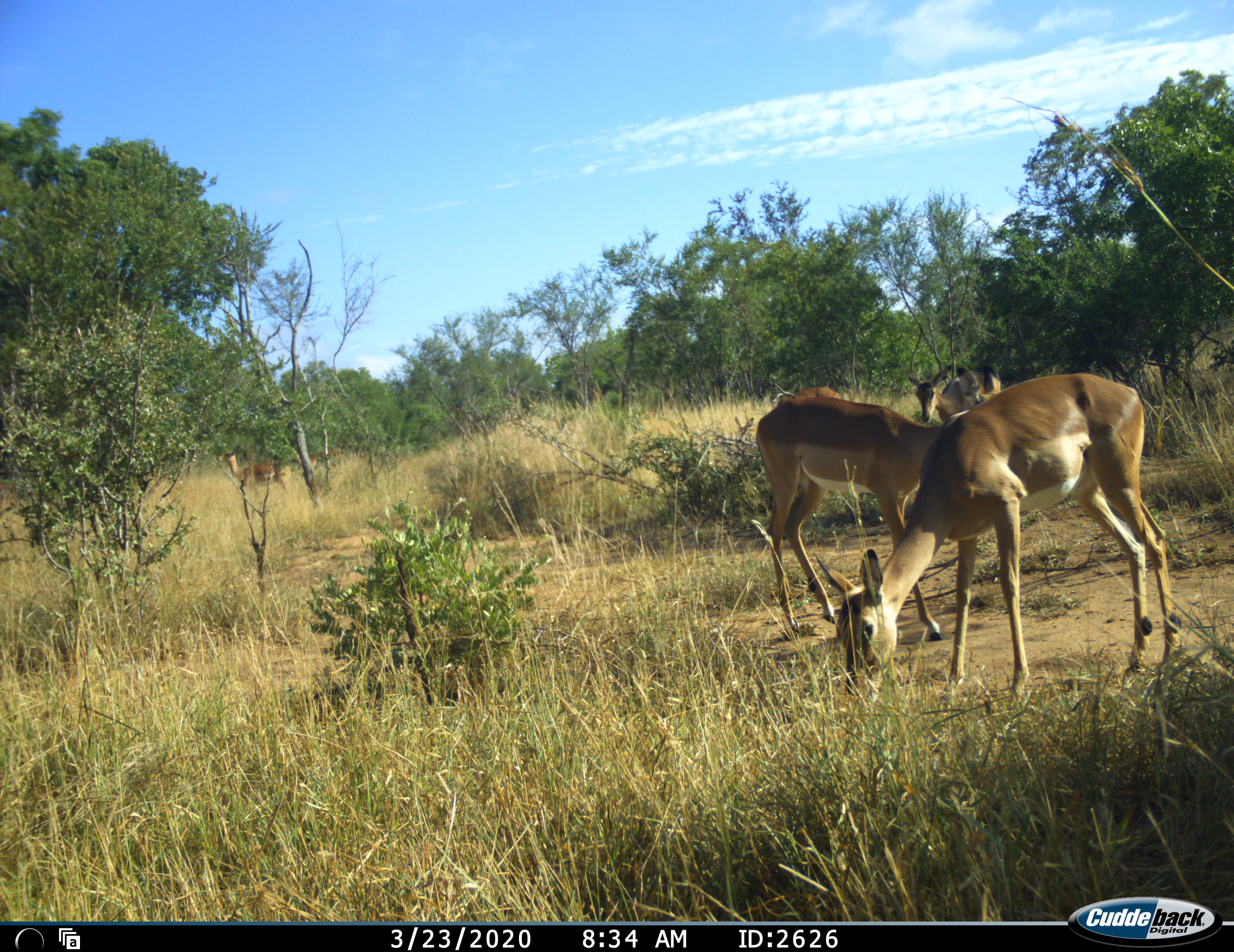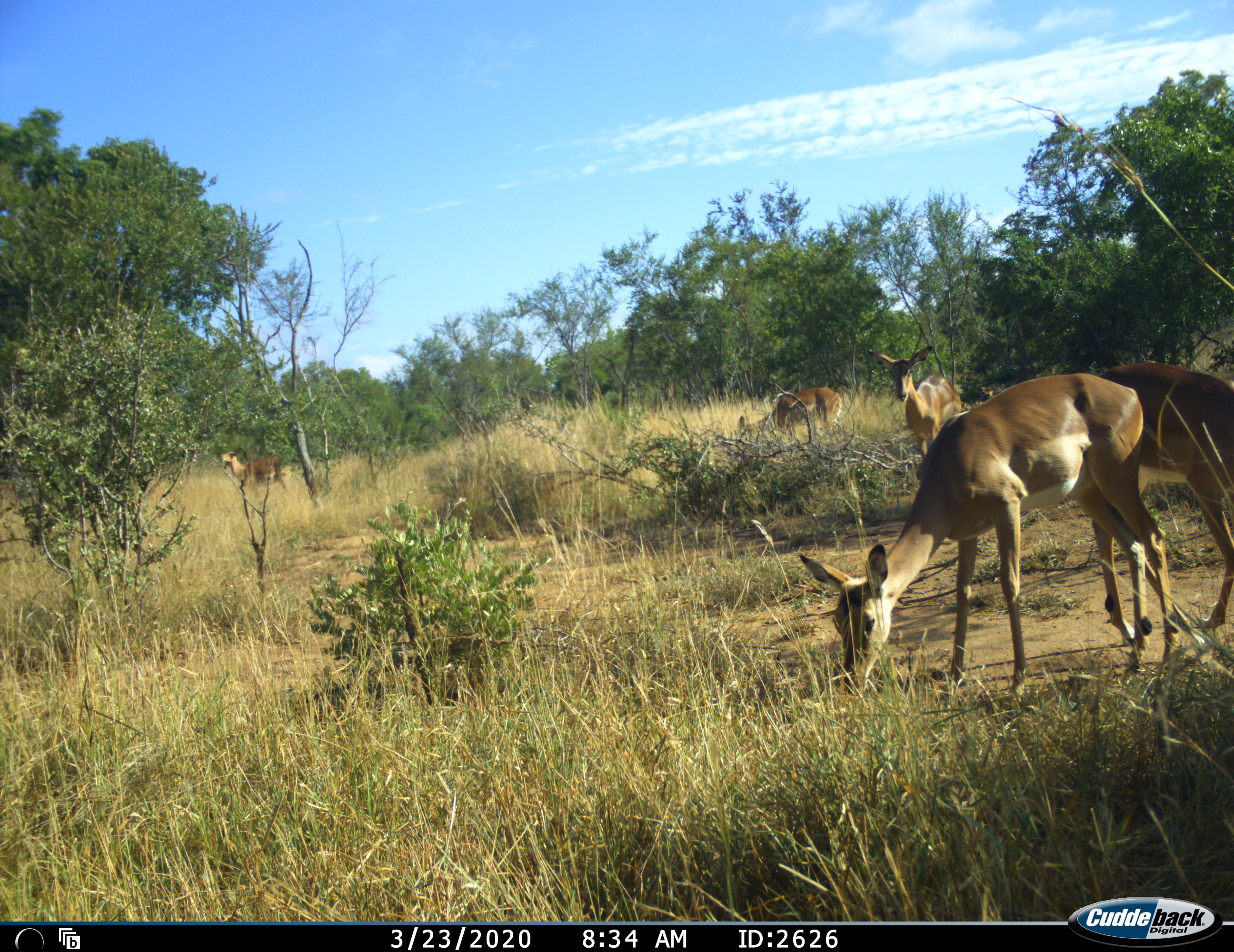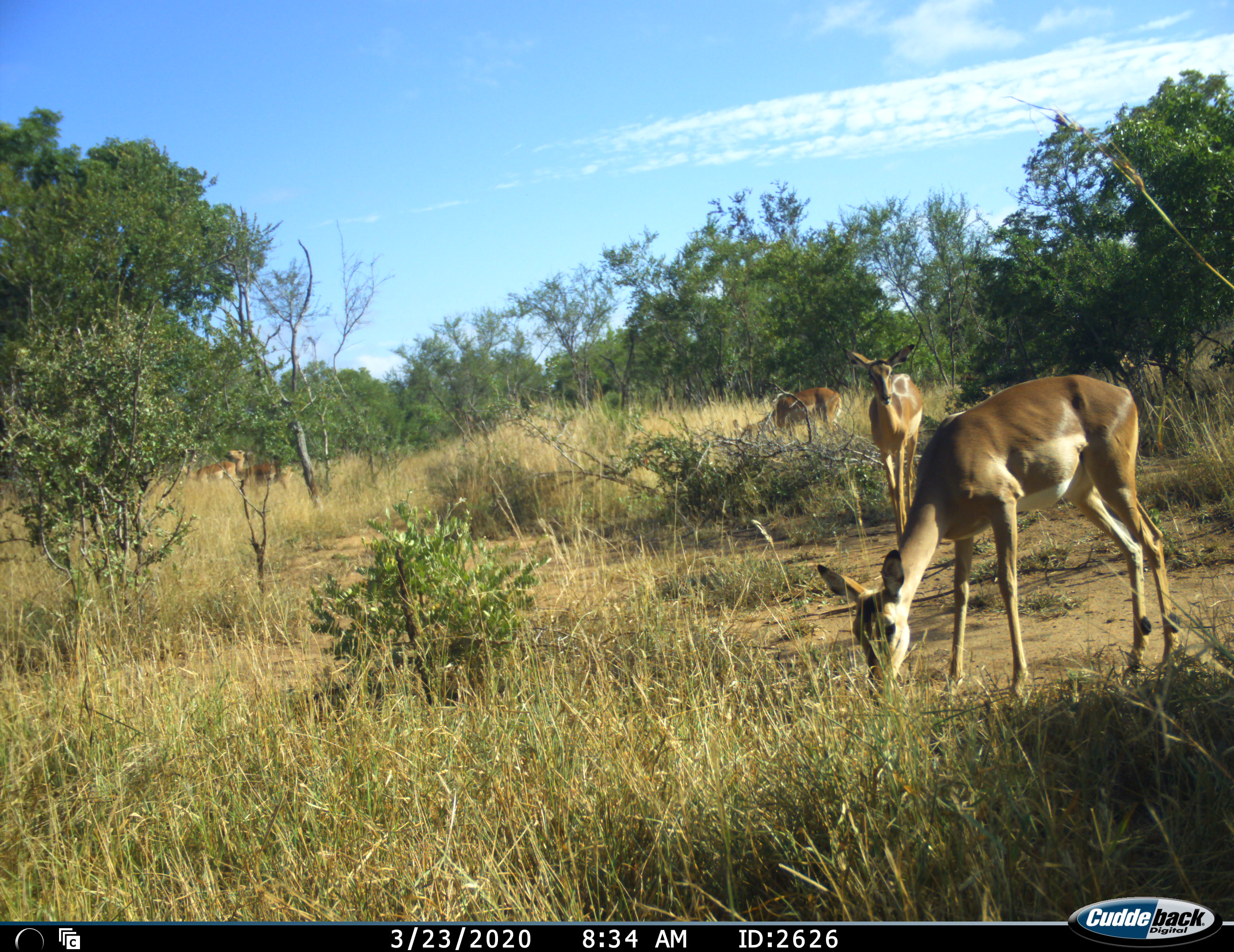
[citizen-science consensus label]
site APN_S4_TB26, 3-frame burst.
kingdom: Animalia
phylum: Chordata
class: Mammalia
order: Artiodactyla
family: Bovidae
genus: Aepyceros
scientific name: Aepyceros melampus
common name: impala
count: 6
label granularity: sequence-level